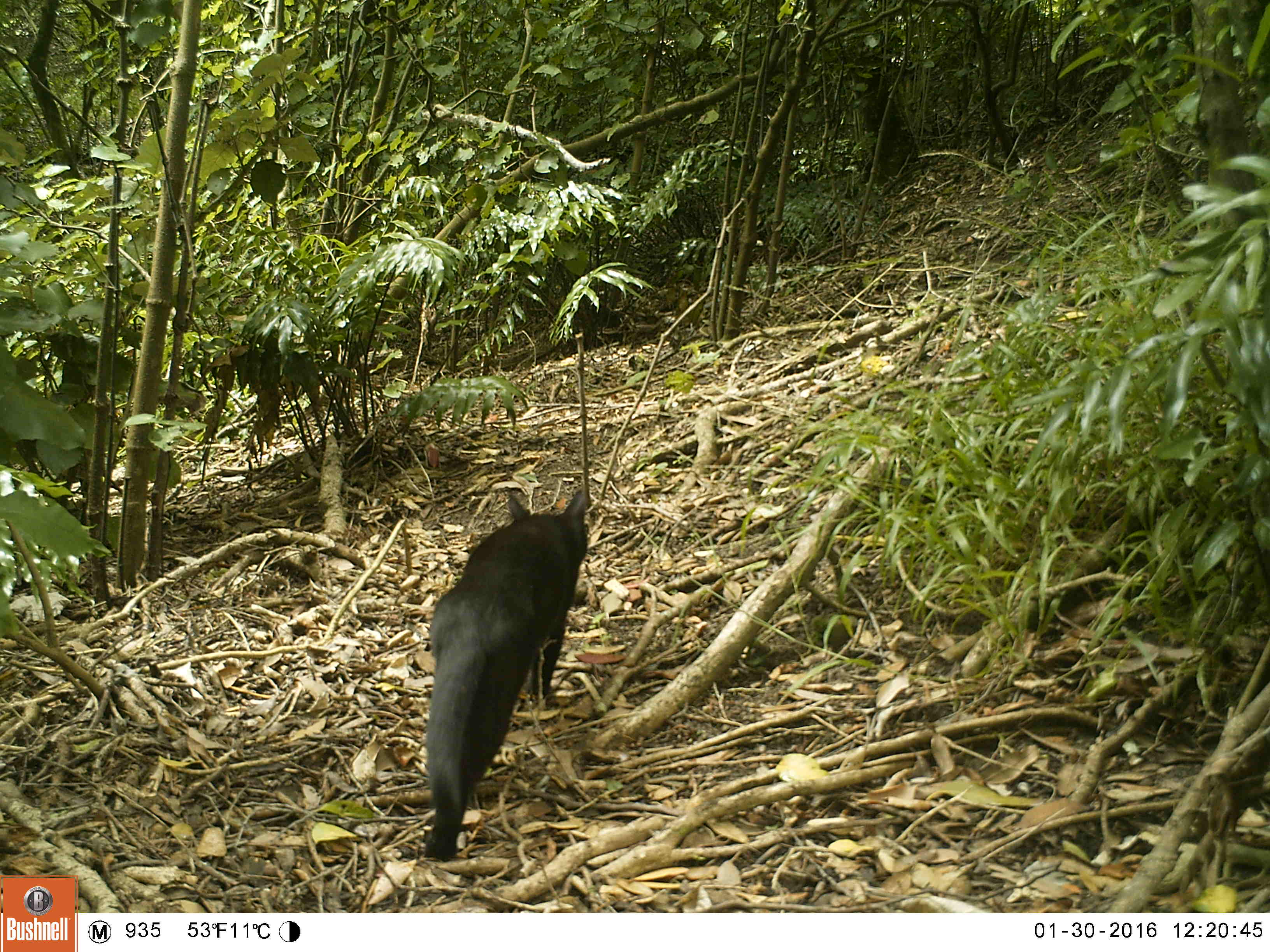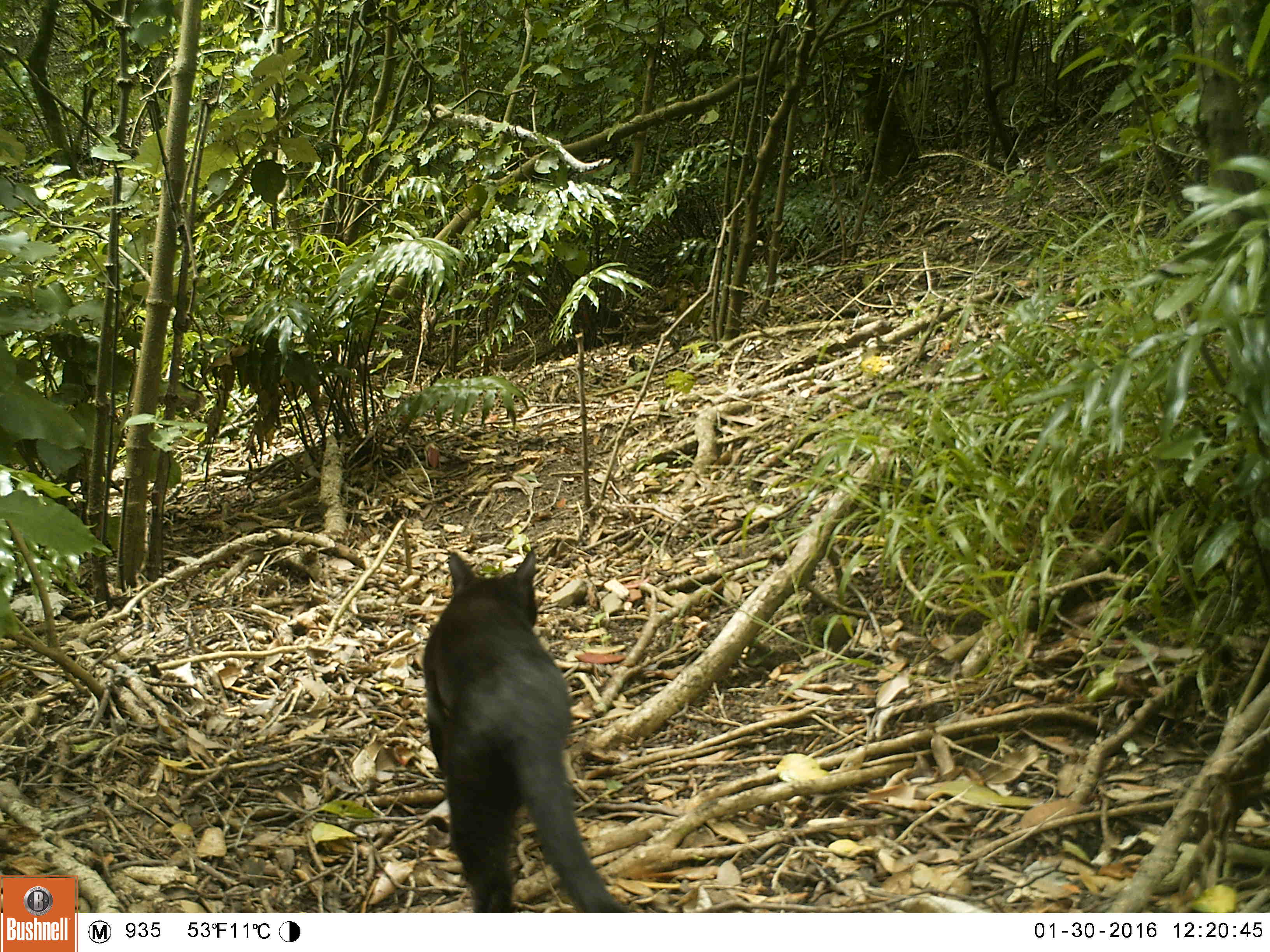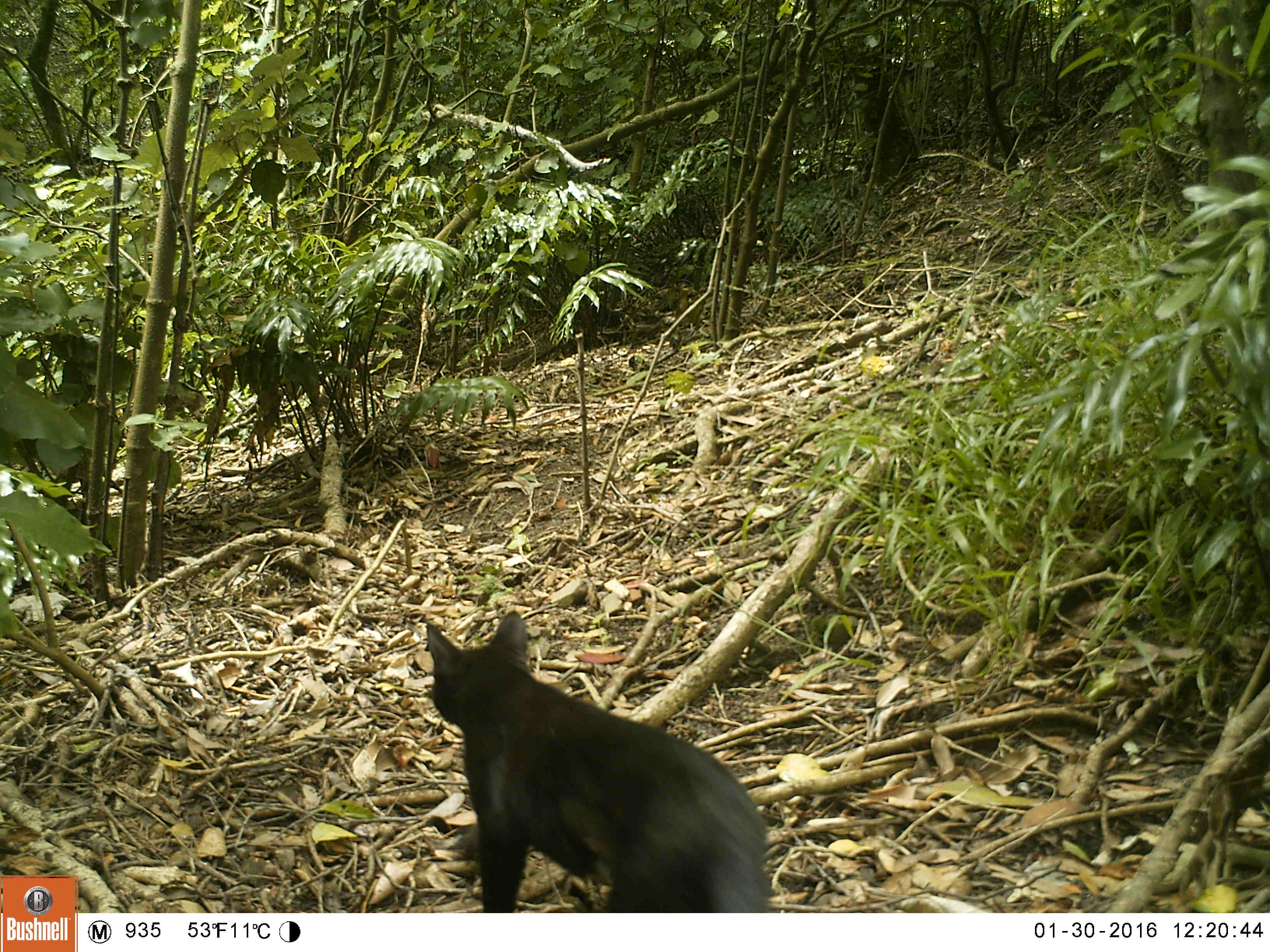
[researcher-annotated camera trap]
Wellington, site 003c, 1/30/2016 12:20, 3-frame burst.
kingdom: Animalia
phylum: Chordata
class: Mammalia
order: Carnivora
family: Felidae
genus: Felis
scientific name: Felis catus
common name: cat